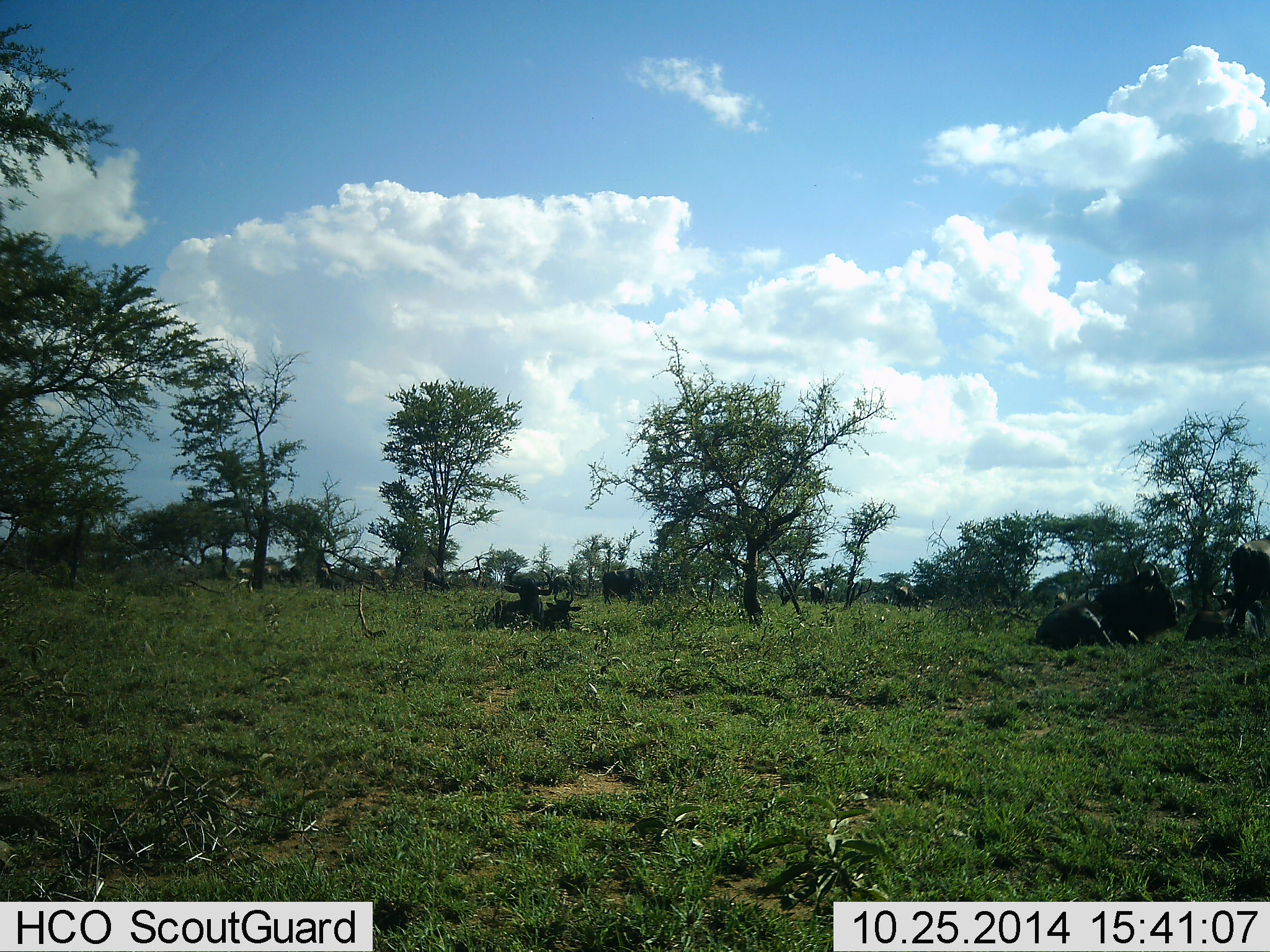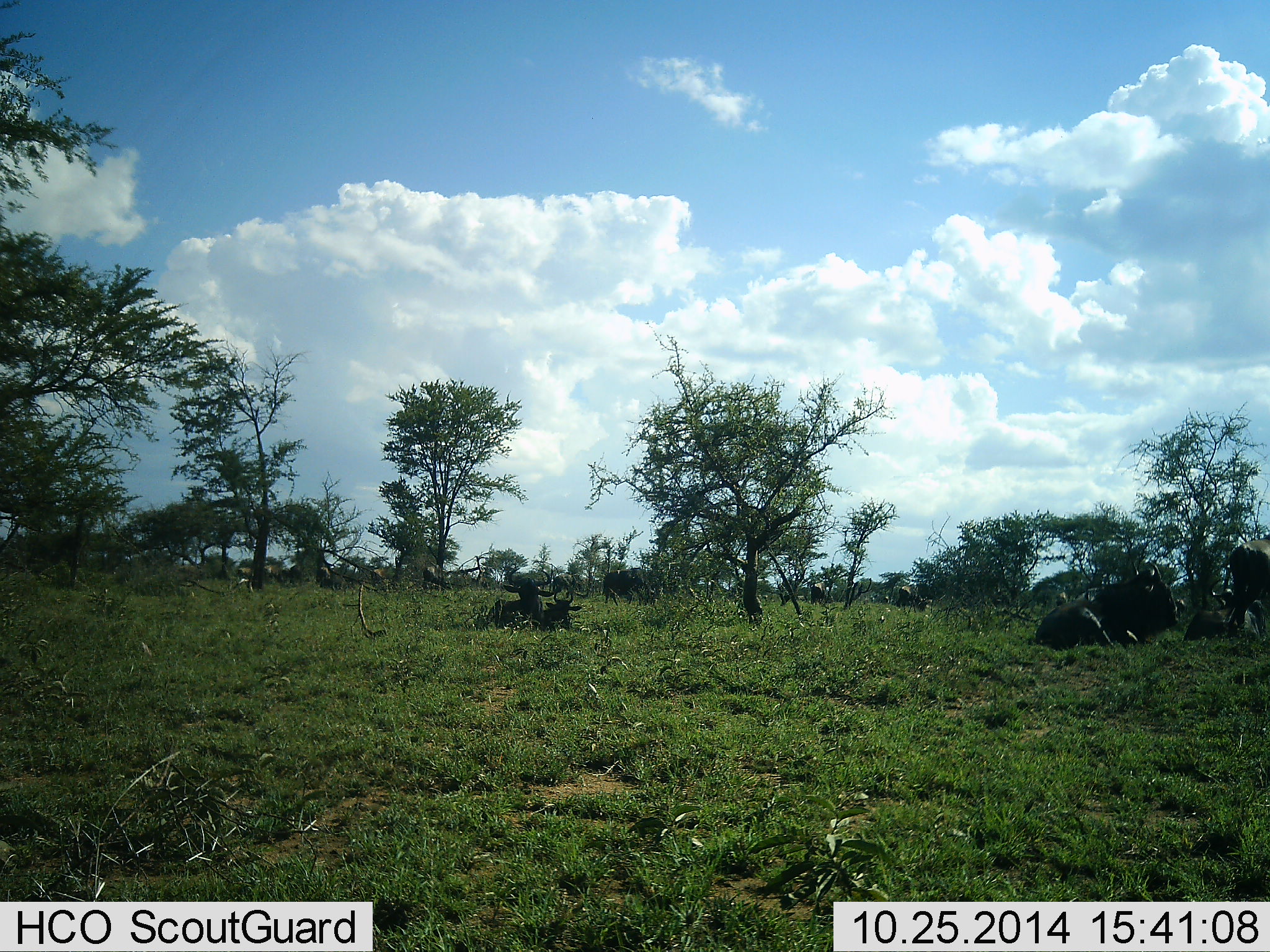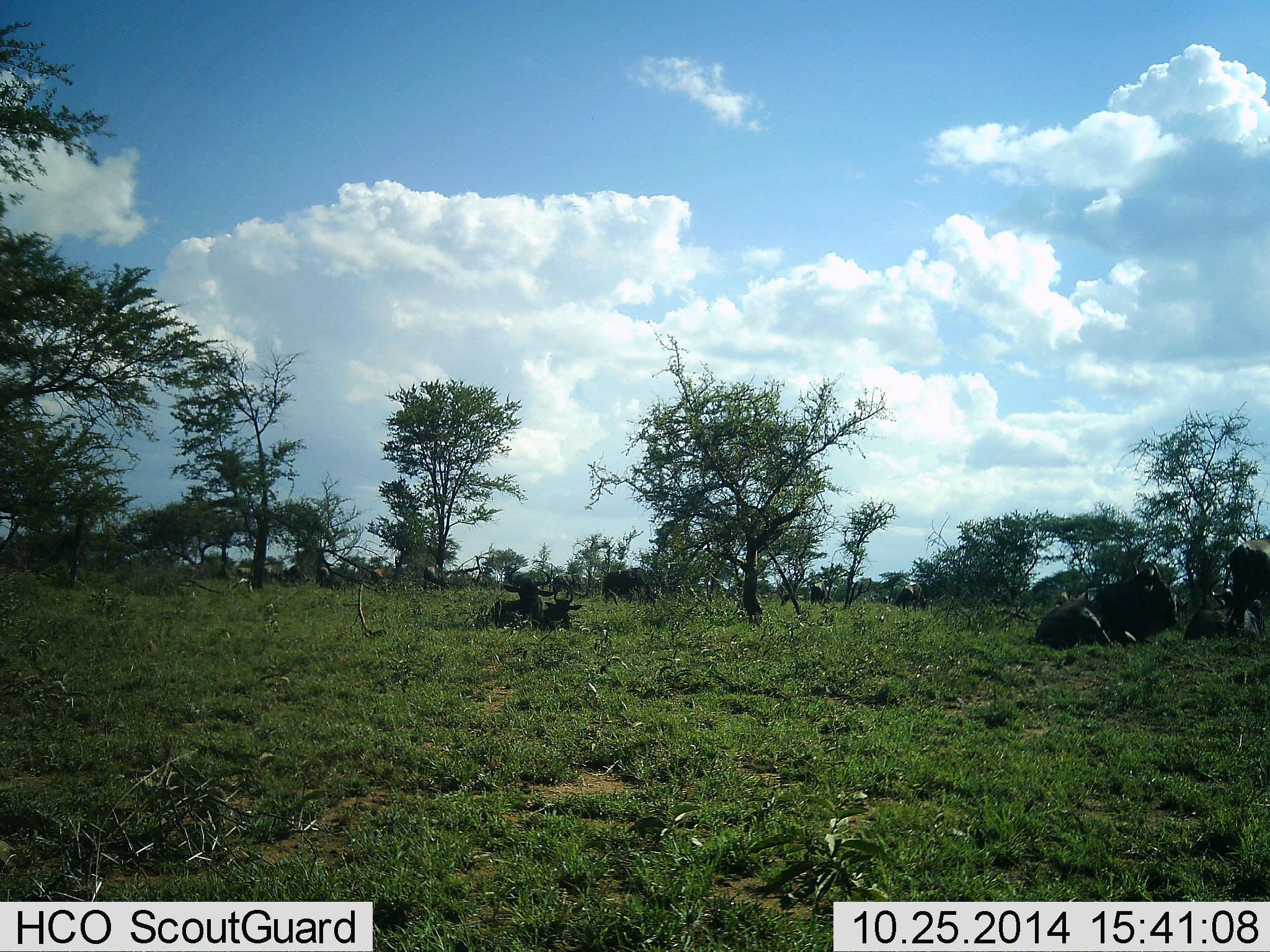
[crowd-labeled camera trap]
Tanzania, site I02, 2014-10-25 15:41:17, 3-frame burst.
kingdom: Animalia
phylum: Chordata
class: Mammalia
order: Artiodactyla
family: Bovidae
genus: Connochaetes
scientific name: Connochaetes taurinus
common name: blue wildebeest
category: wildebeest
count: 11-50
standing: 50%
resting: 100%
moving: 0%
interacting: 0%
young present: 20%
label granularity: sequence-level